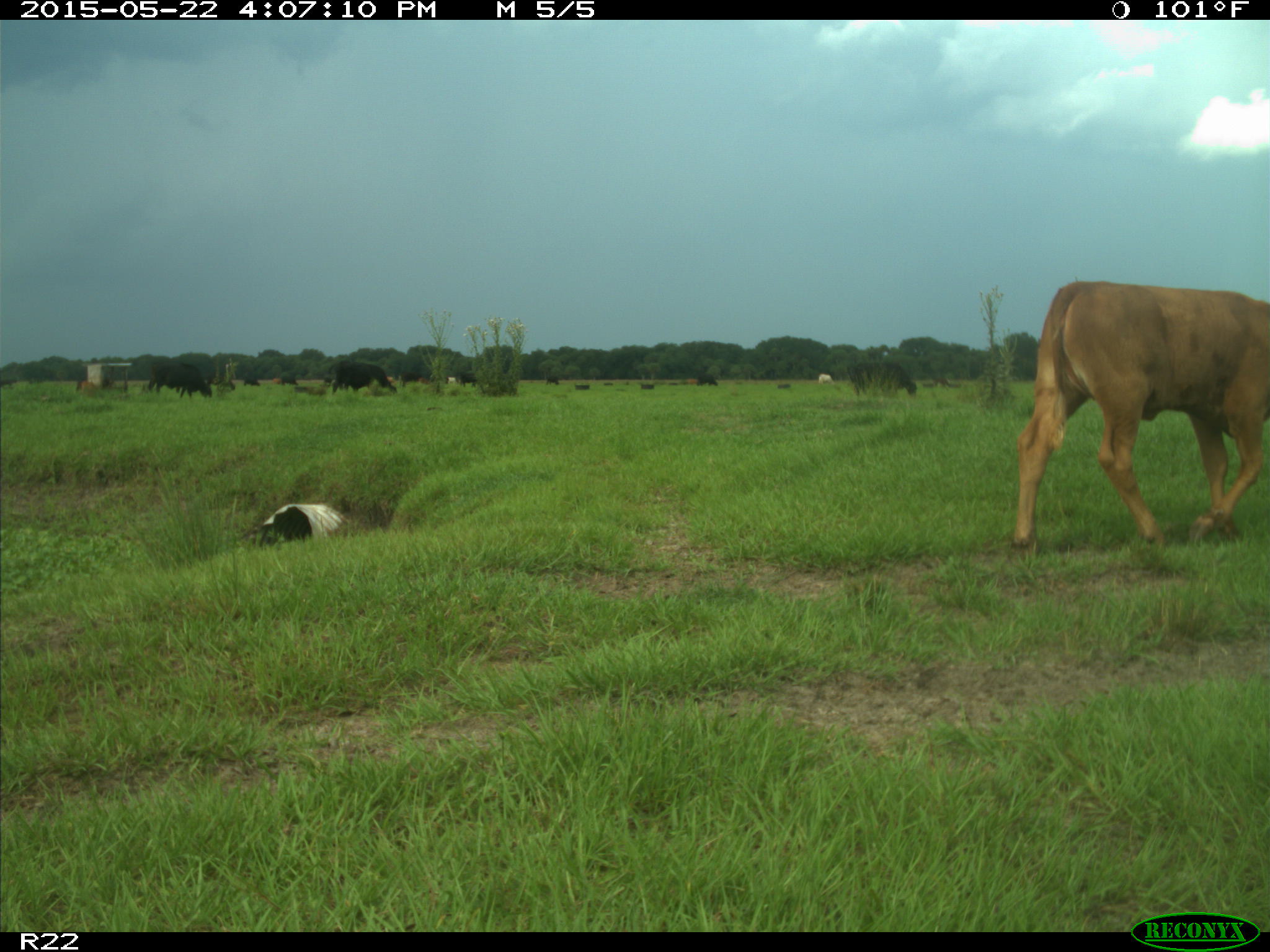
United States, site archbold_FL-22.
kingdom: Animalia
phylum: Chordata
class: Mammalia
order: Artiodactyla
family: Bovidae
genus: Bos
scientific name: Bos taurus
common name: domestic cow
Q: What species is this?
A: Bos taurus (domestic cow).